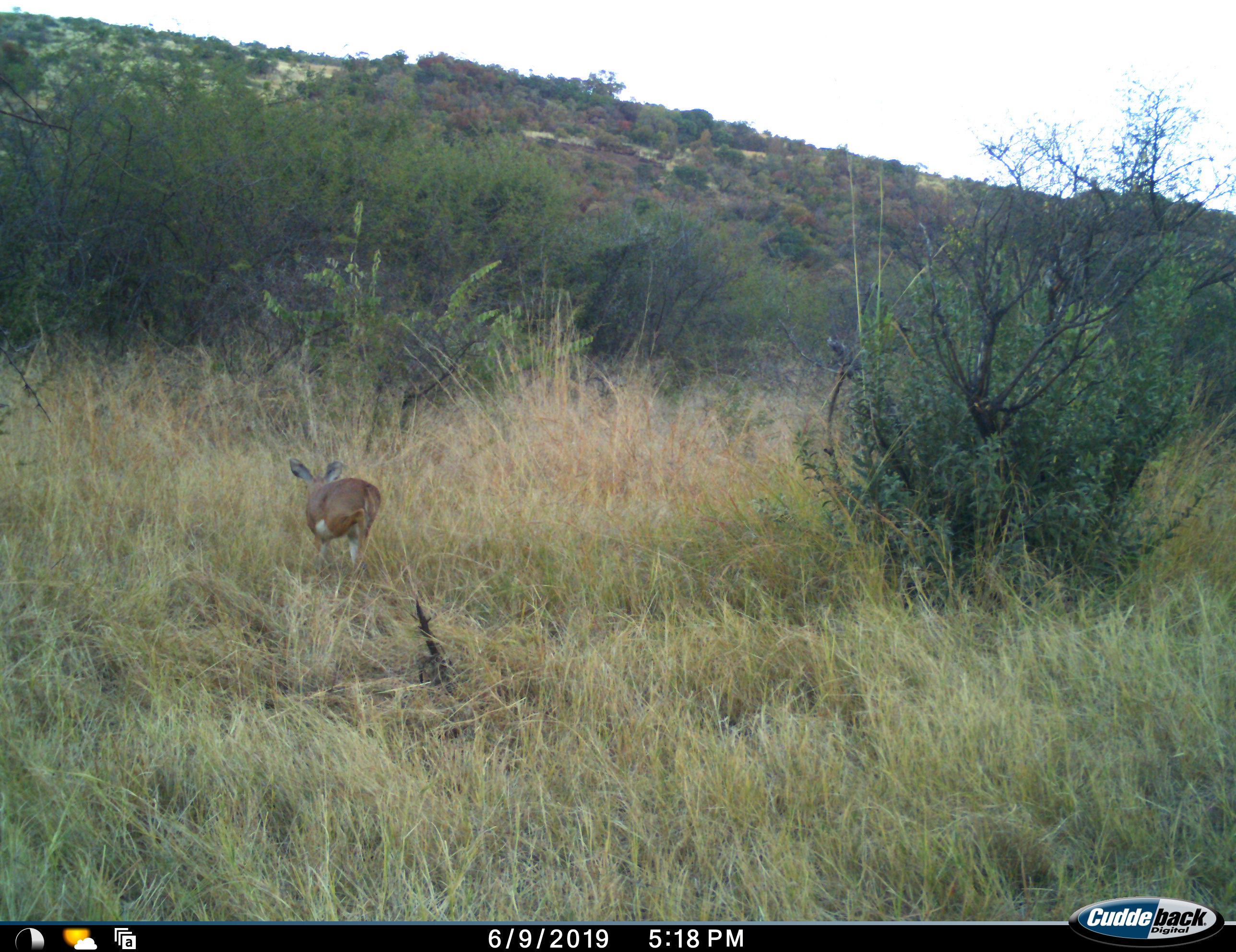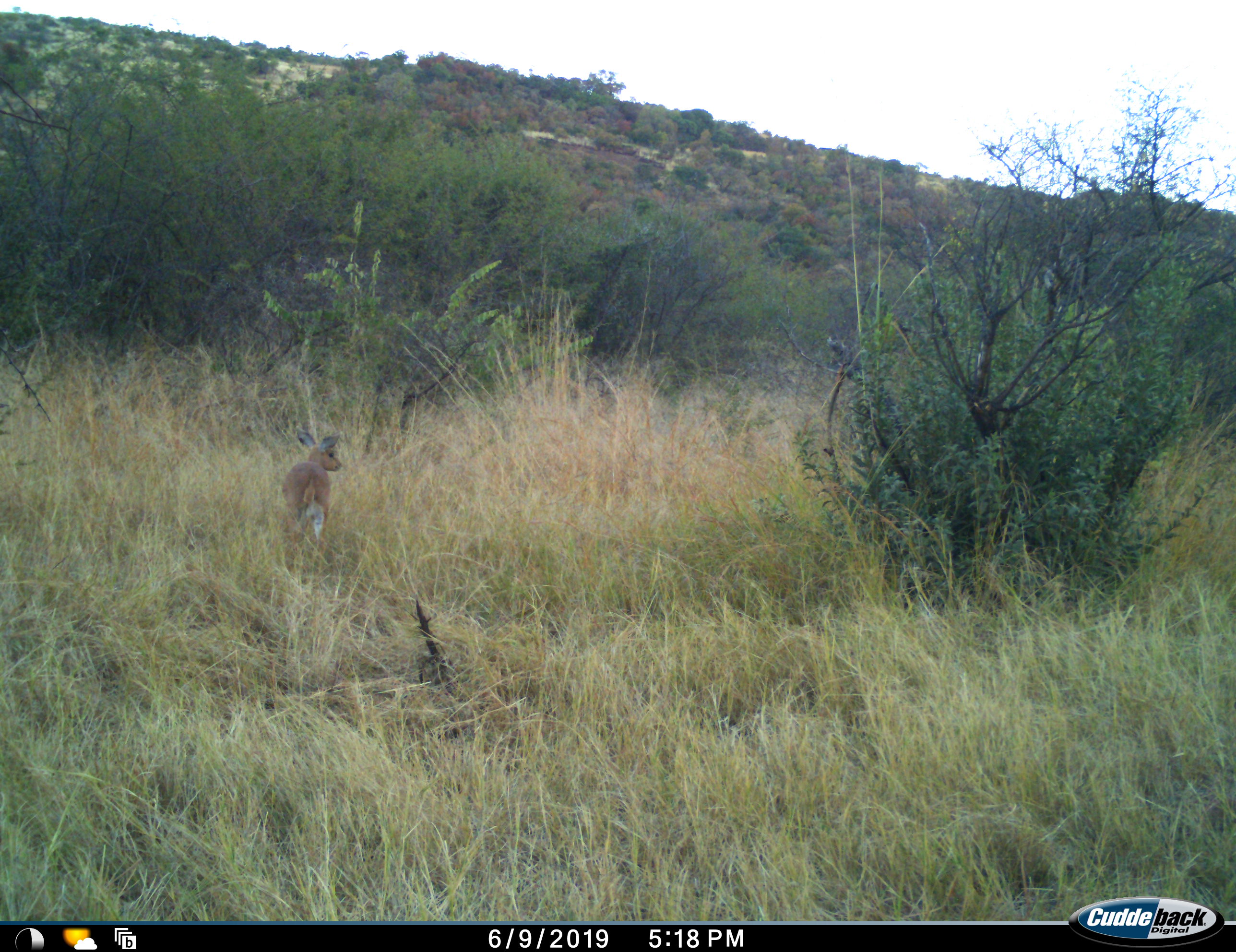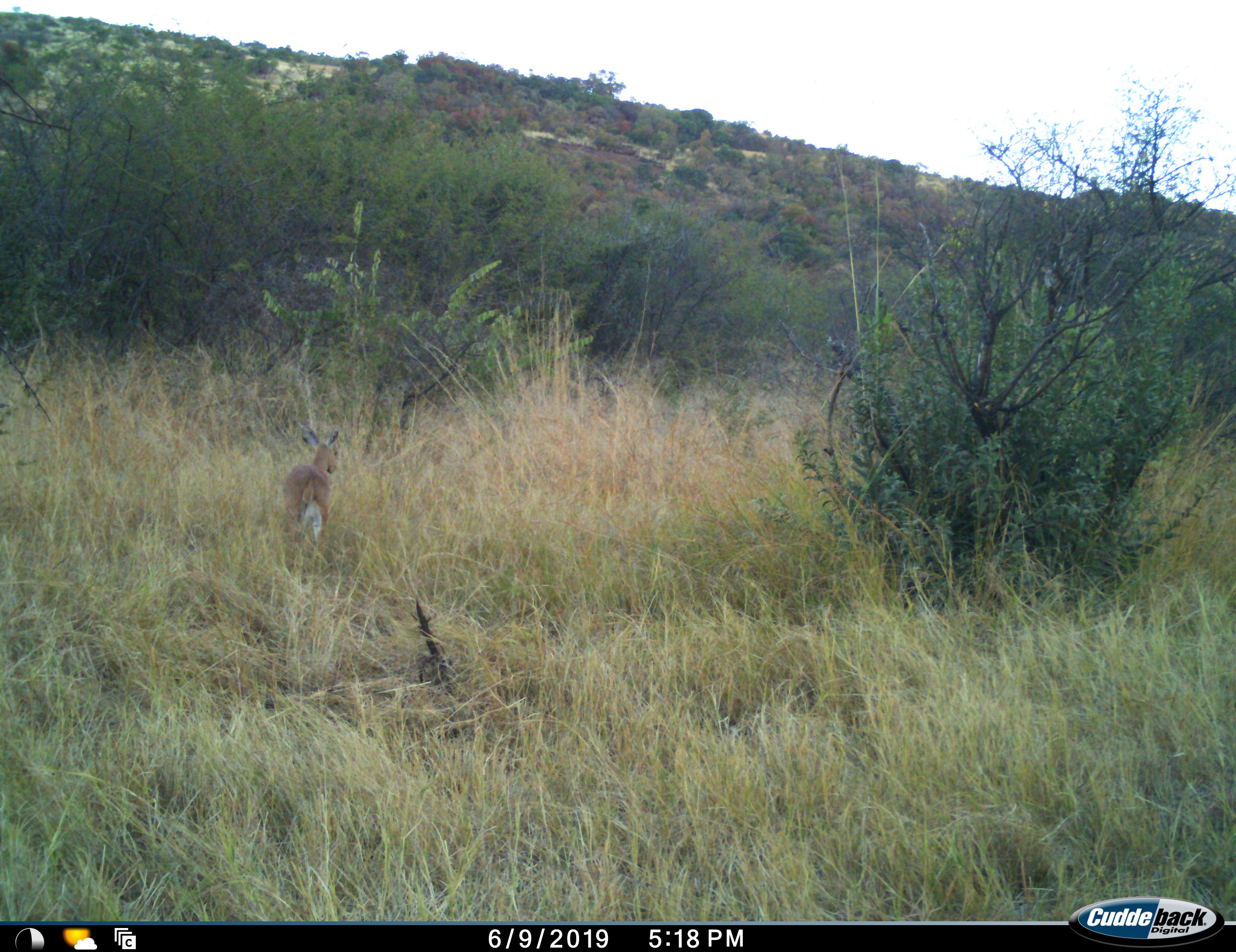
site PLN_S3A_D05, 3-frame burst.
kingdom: Animalia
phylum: Chordata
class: Mammalia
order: Artiodactyla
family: Bovidae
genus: Raphicerus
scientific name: Raphicerus campestris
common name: steenbok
Steenbok (Raphicerus campestris), count 1. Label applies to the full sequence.